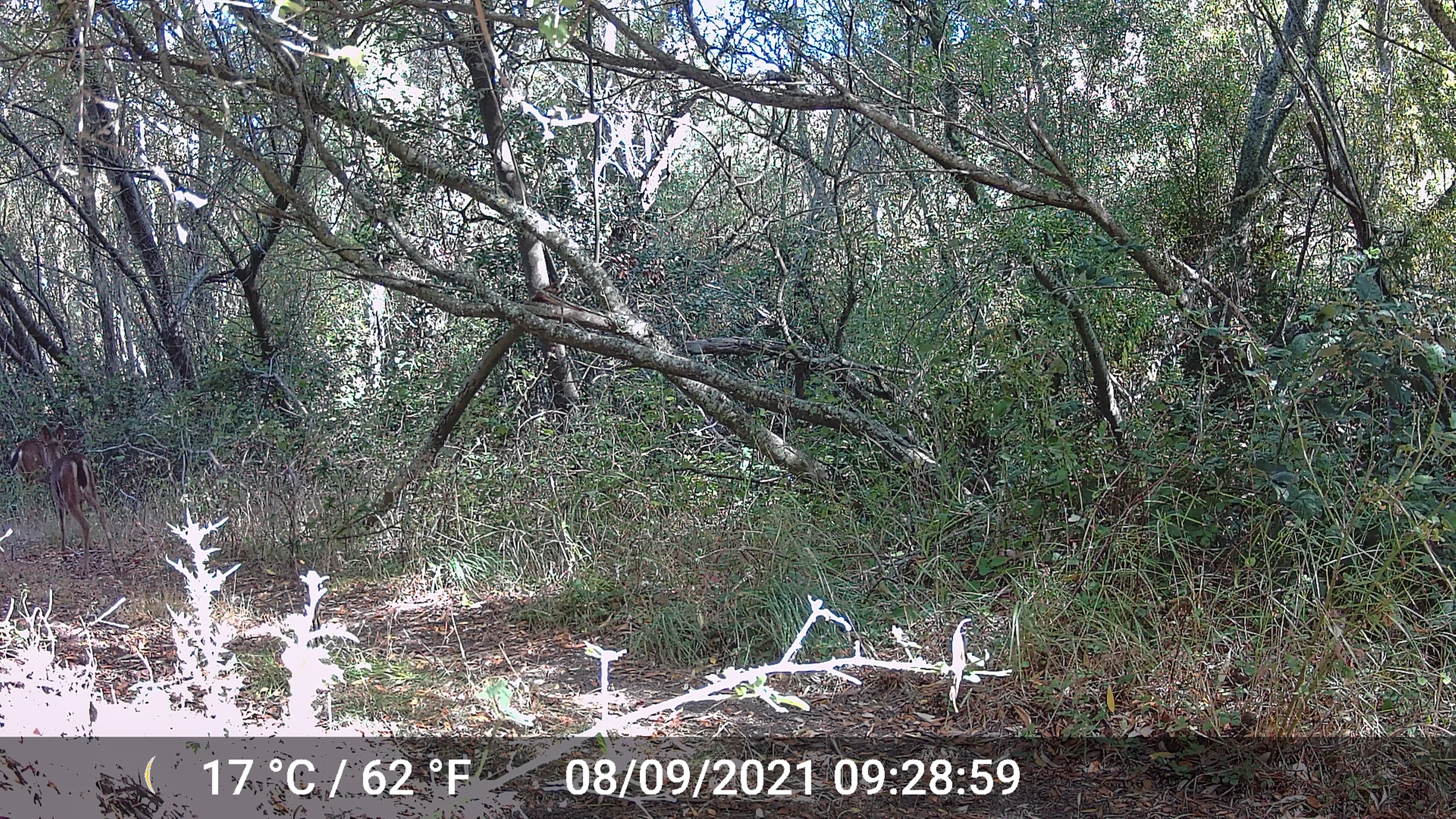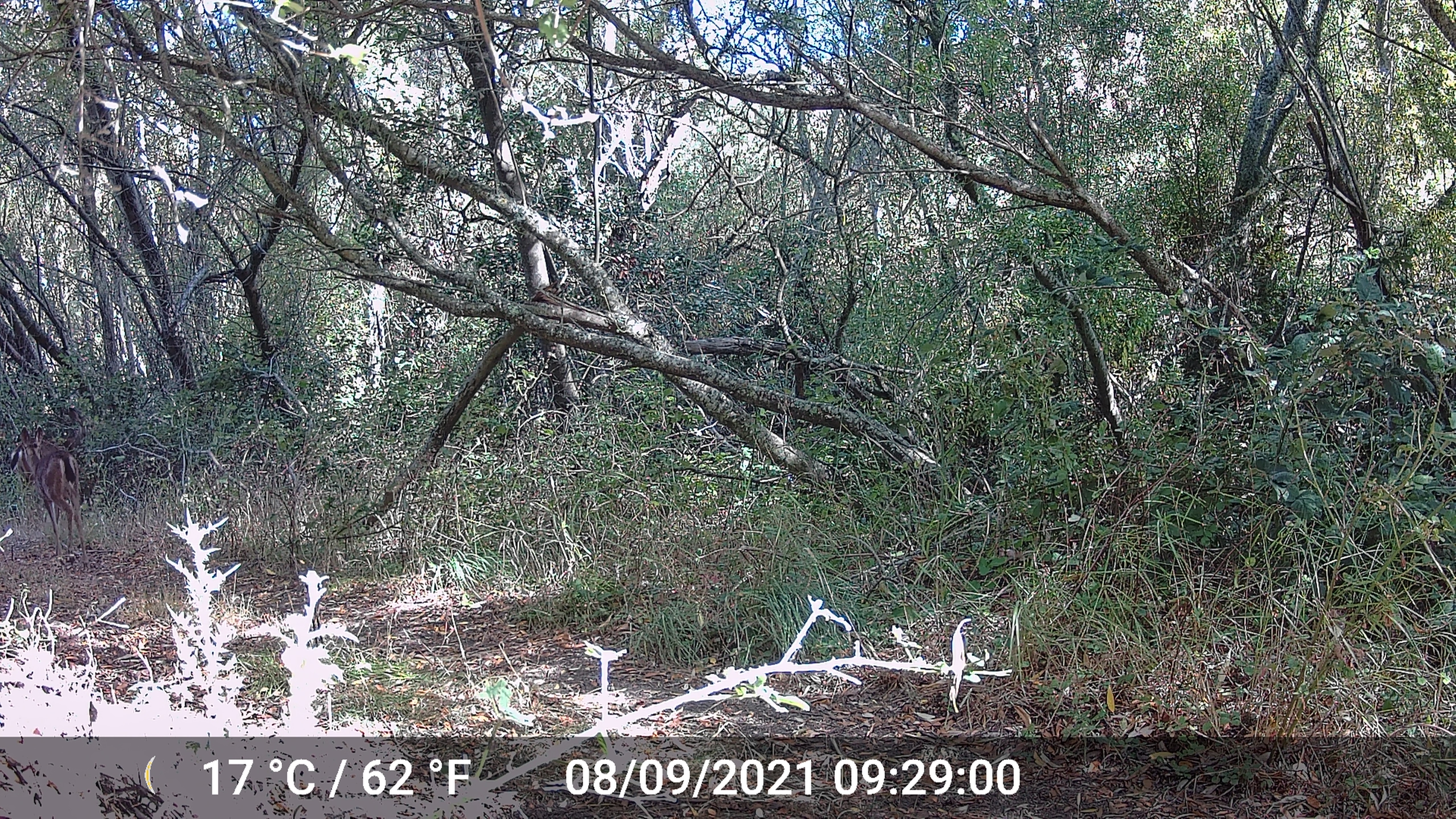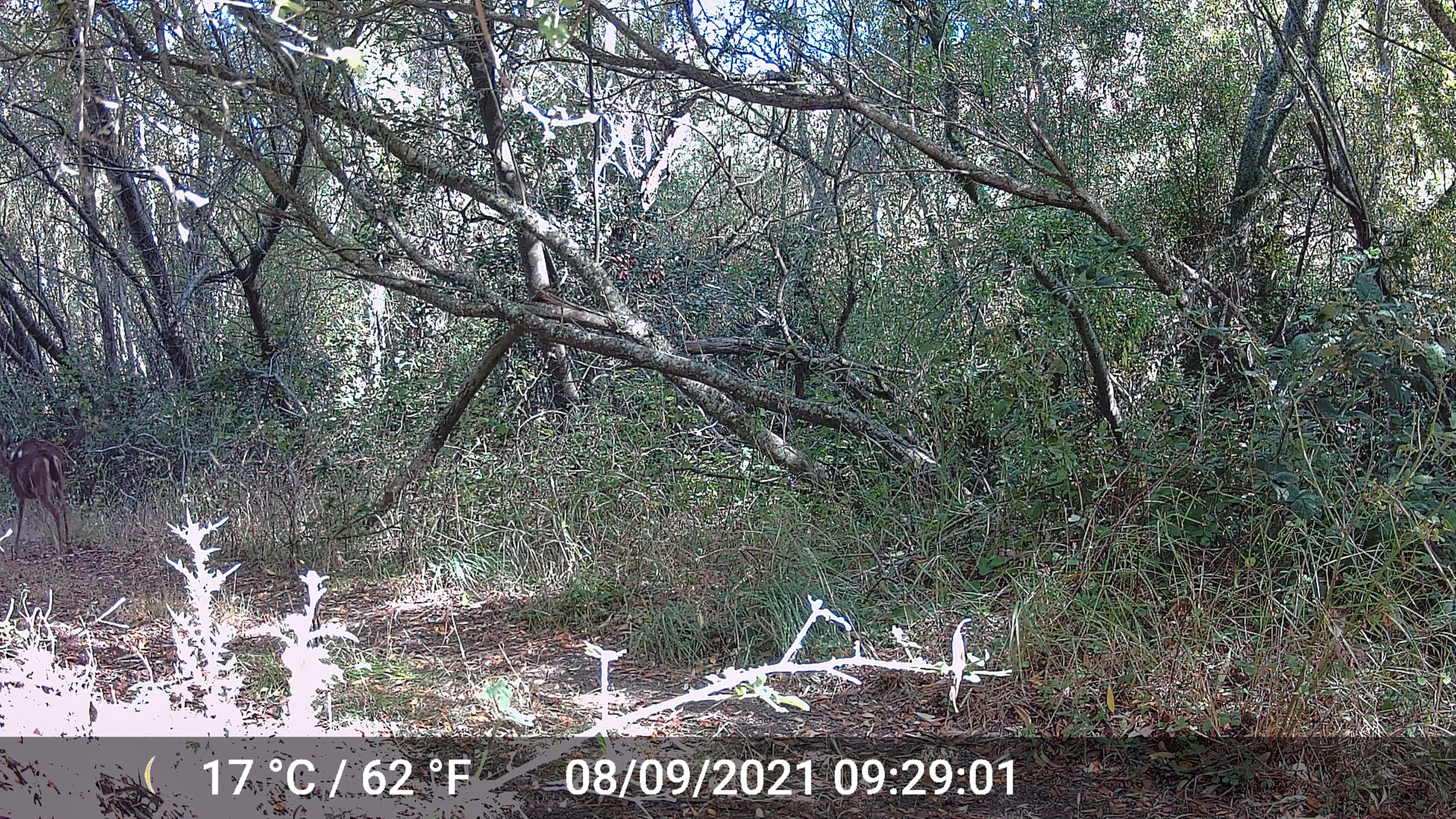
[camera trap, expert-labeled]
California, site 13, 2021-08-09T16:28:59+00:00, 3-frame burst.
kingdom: Animalia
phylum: Chordata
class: Mammalia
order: Artiodactyla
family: Cervidae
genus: Odocoileus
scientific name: Odocoileus hemionus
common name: mule deer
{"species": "mule deer (Odocoileus hemionus)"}